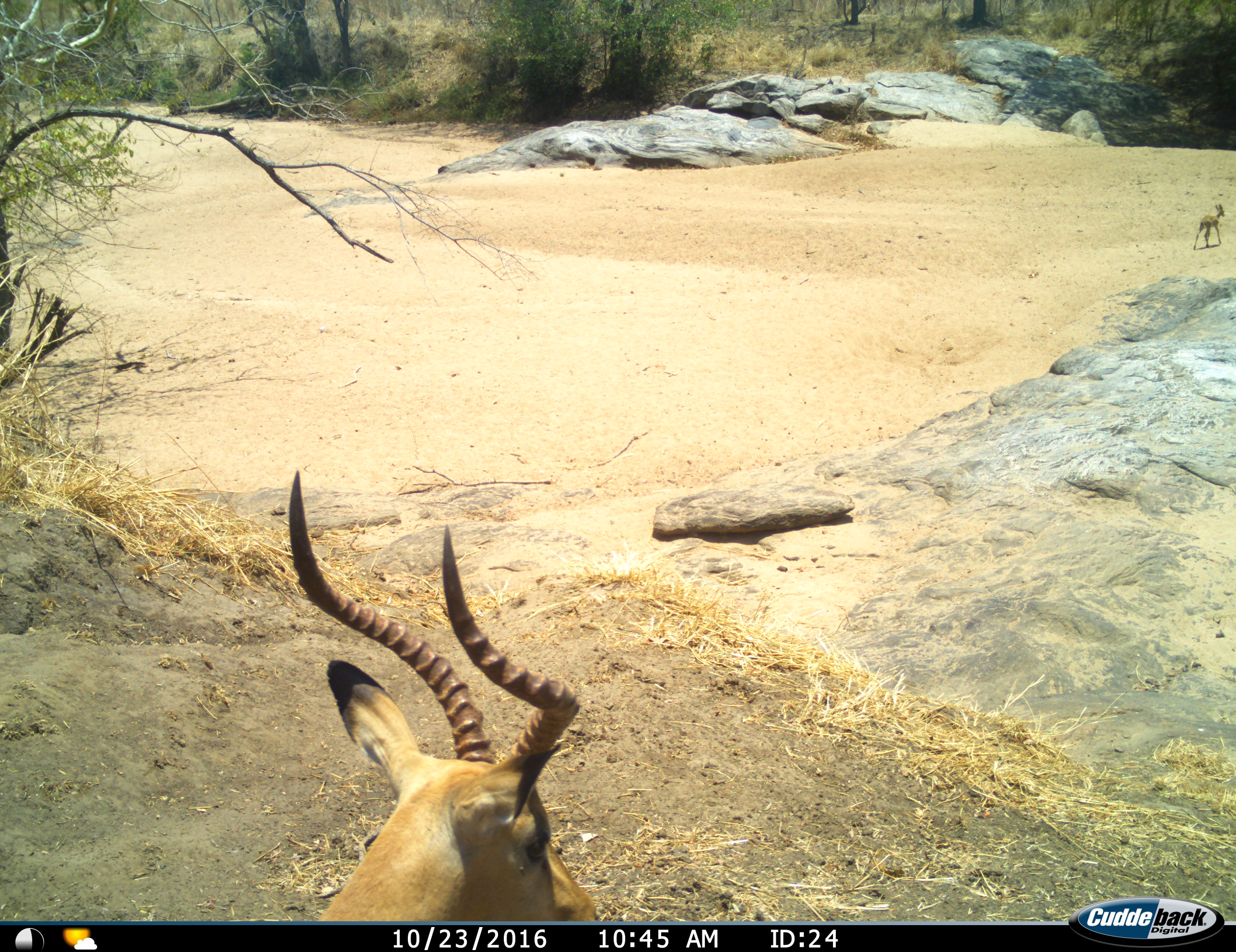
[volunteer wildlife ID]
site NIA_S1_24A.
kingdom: Animalia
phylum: Chordata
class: Mammalia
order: Artiodactyla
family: Bovidae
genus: Aepyceros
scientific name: Aepyceros melampus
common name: impala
Impala (Aepyceros melampus), count 2. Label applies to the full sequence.